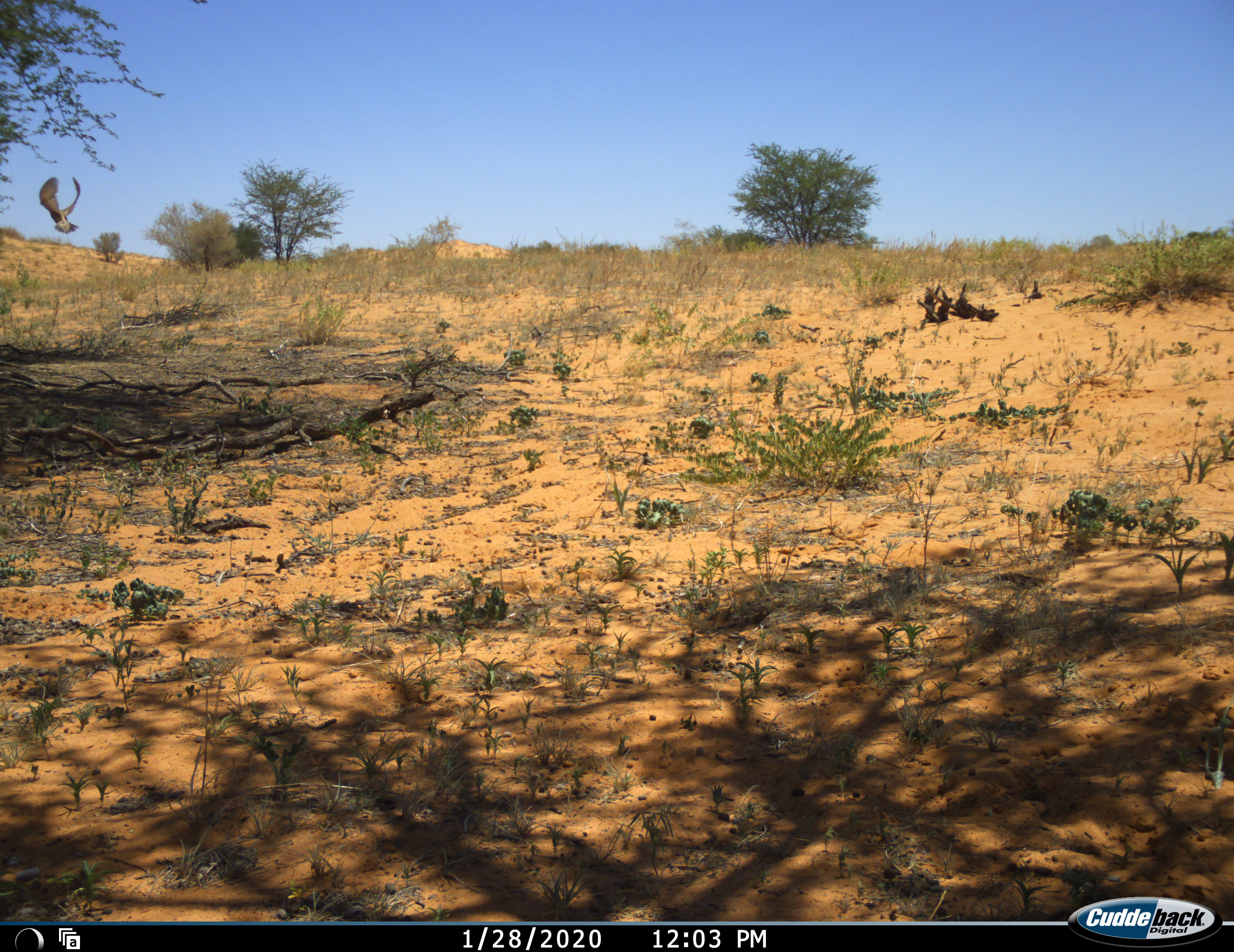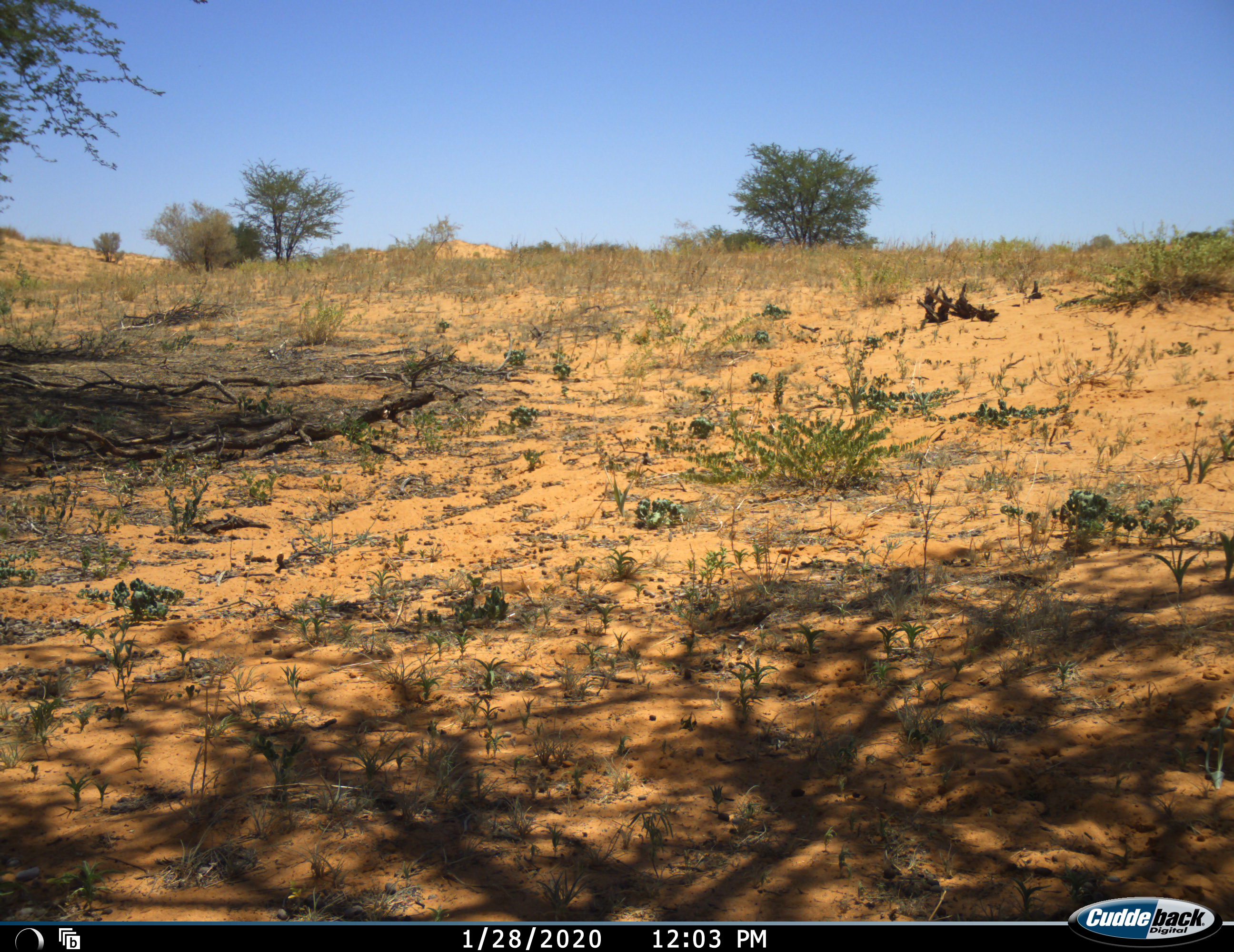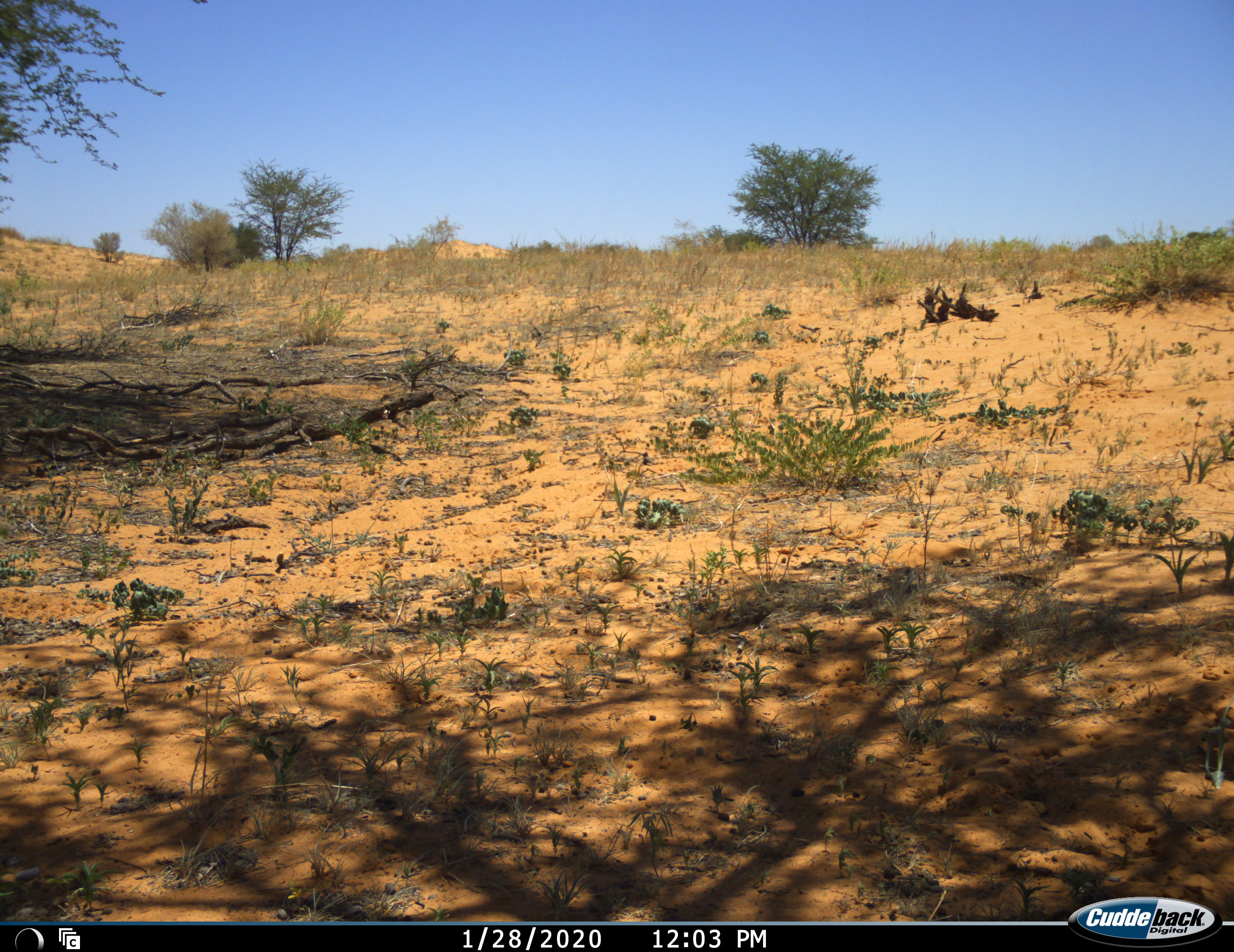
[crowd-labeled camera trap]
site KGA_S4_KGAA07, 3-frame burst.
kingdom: Animalia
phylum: Chordata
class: Aves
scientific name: Aves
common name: bird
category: birdother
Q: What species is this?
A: Birdother (bird) (Aves).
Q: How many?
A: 1.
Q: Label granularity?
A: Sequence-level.